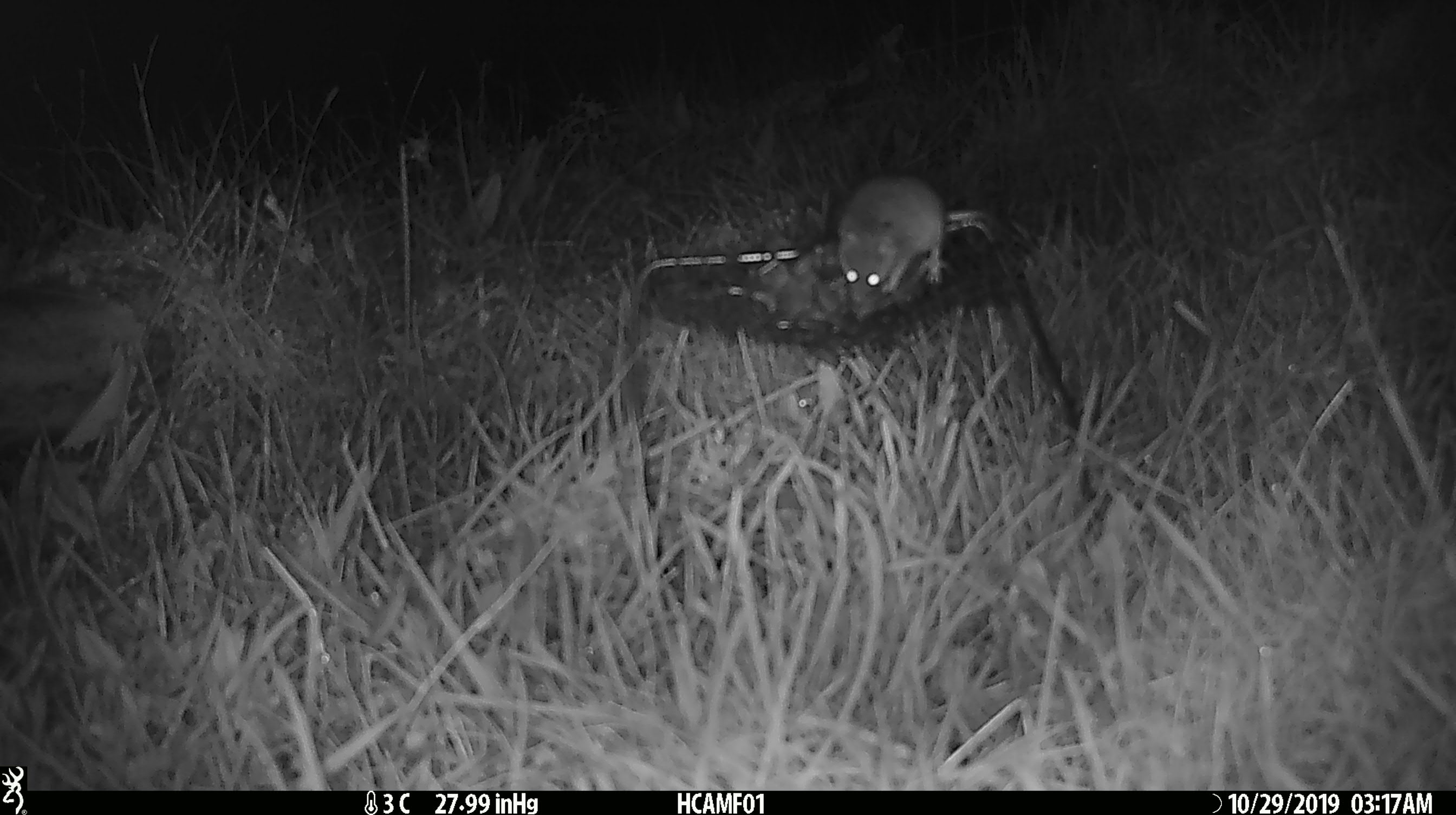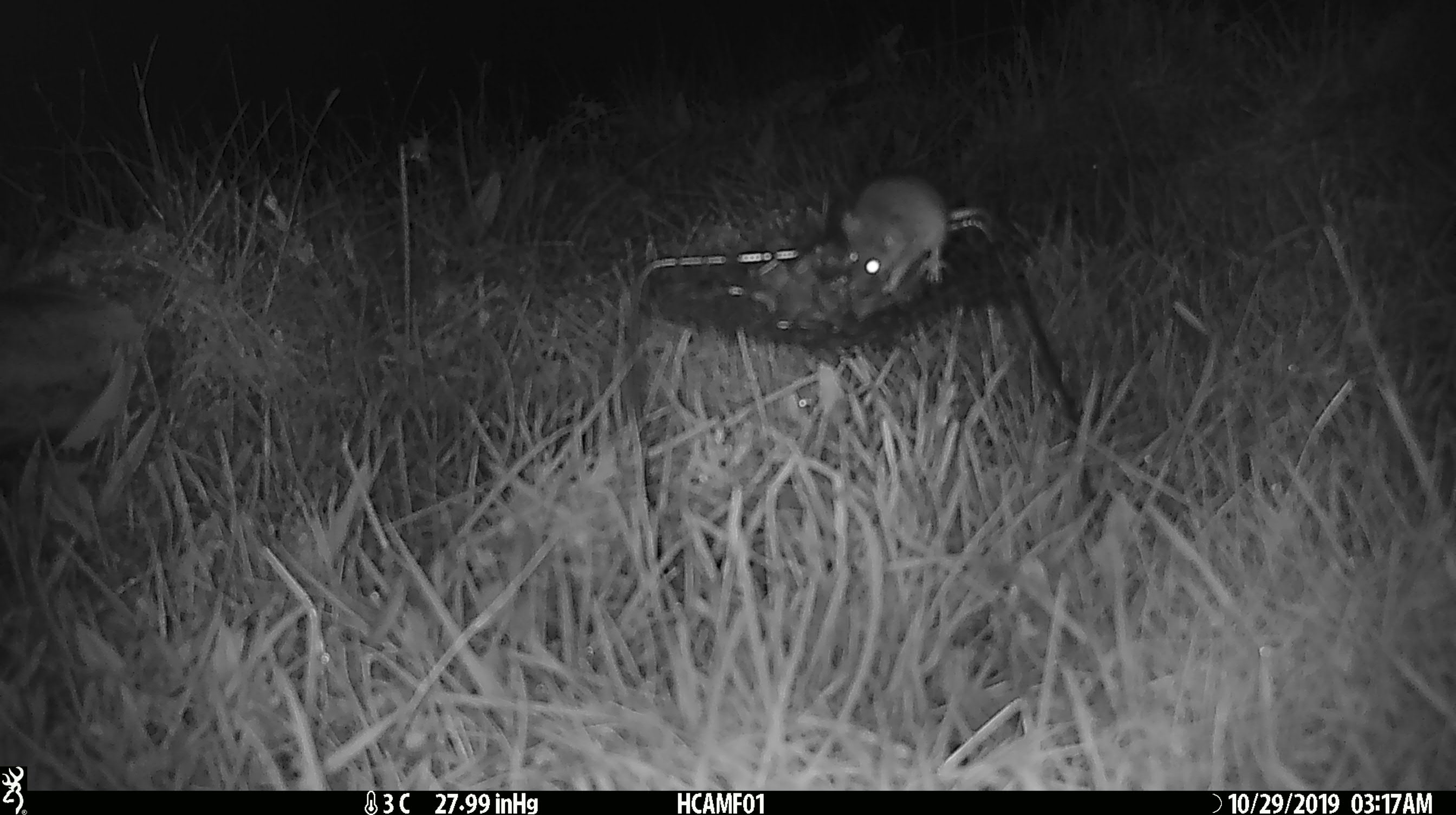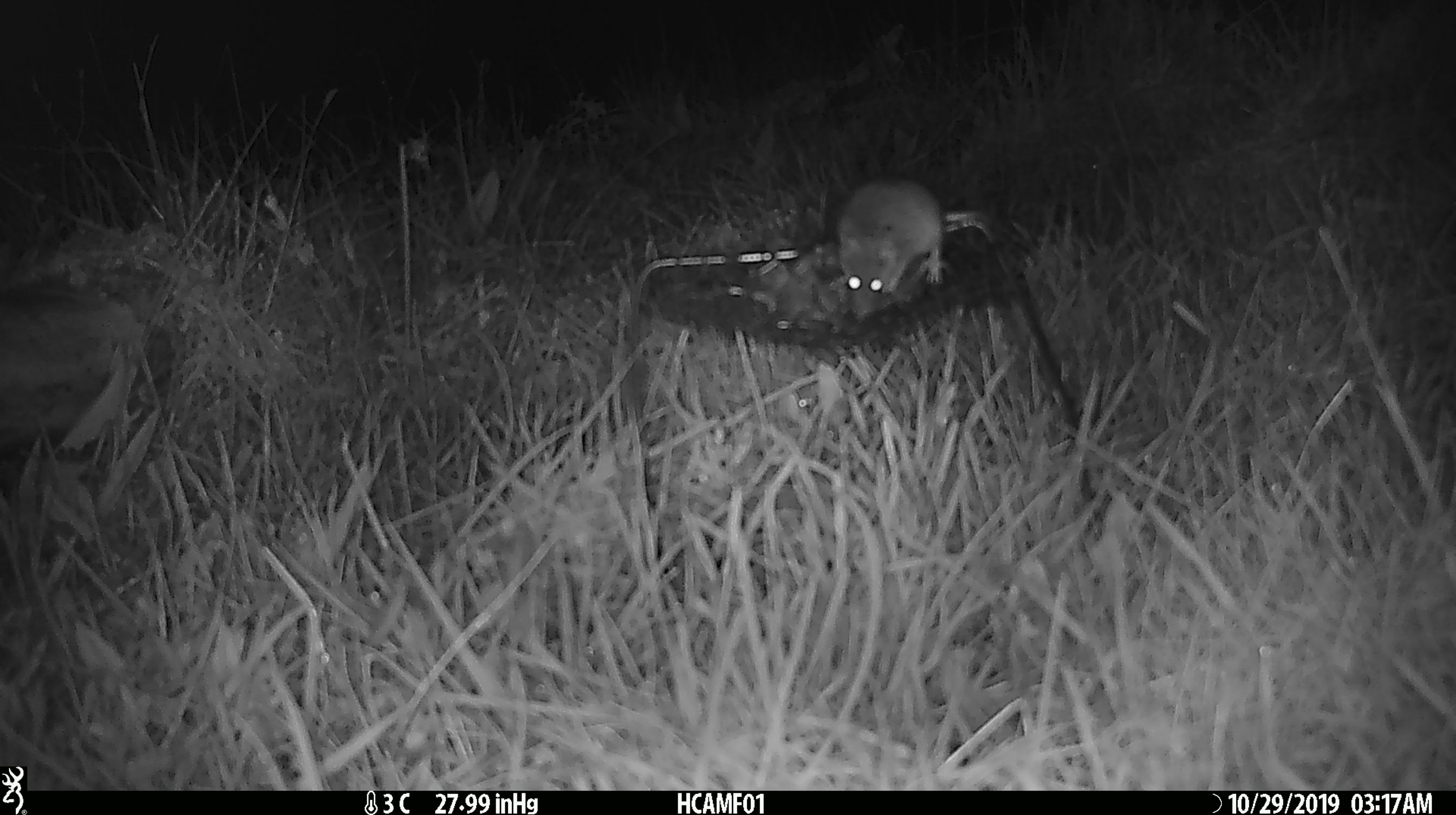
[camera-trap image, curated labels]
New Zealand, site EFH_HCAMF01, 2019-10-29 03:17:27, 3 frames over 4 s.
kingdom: Animalia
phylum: Chordata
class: Mammalia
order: Rodentia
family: Muridae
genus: Mus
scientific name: Mus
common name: mouse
Mouse (Mus).